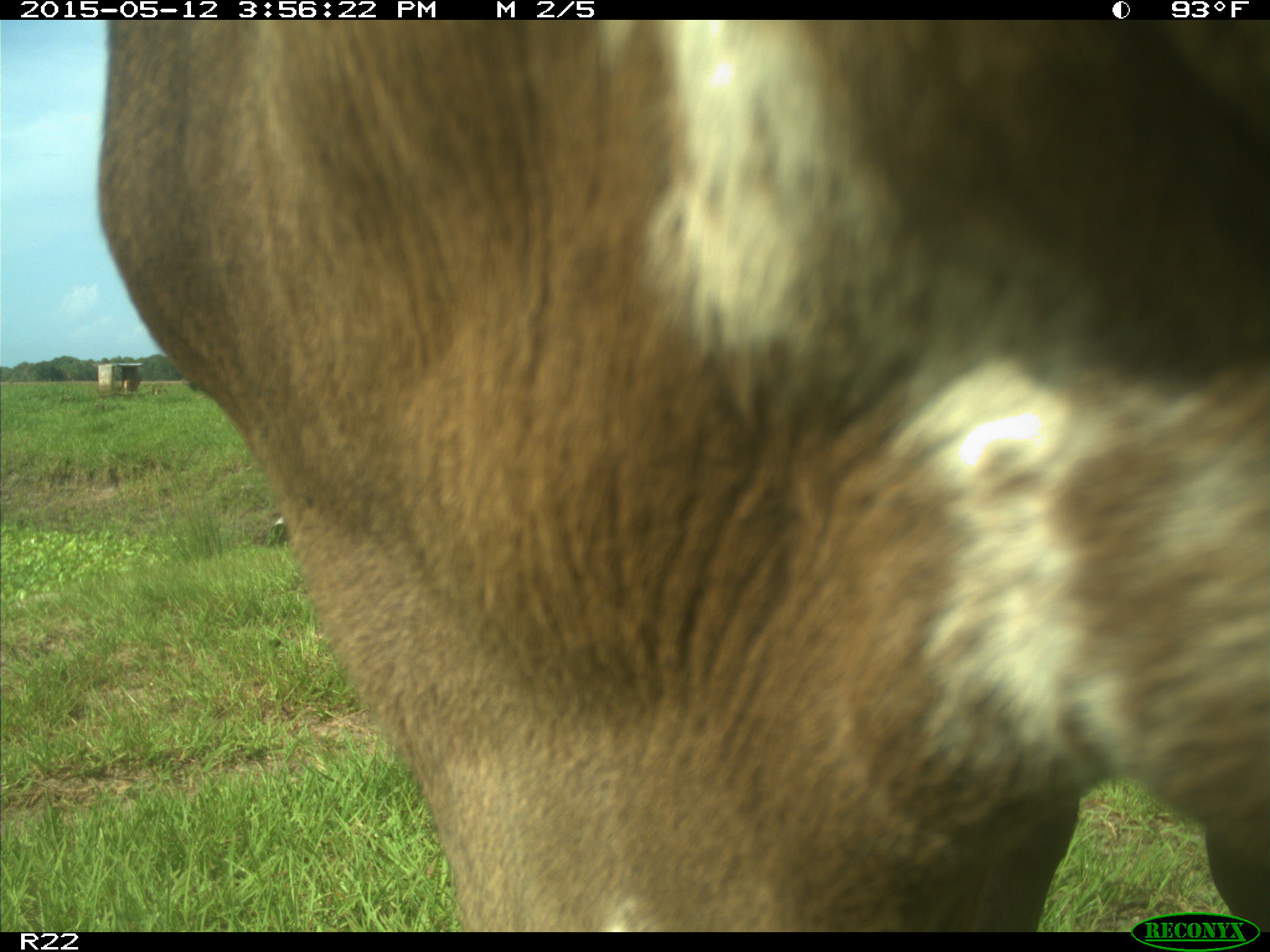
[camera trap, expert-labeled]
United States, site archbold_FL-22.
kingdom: Animalia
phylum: Chordata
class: Mammalia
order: Artiodactyla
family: Bovidae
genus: Bos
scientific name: Bos taurus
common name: domestic cow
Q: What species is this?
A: Bos taurus (domestic cow).